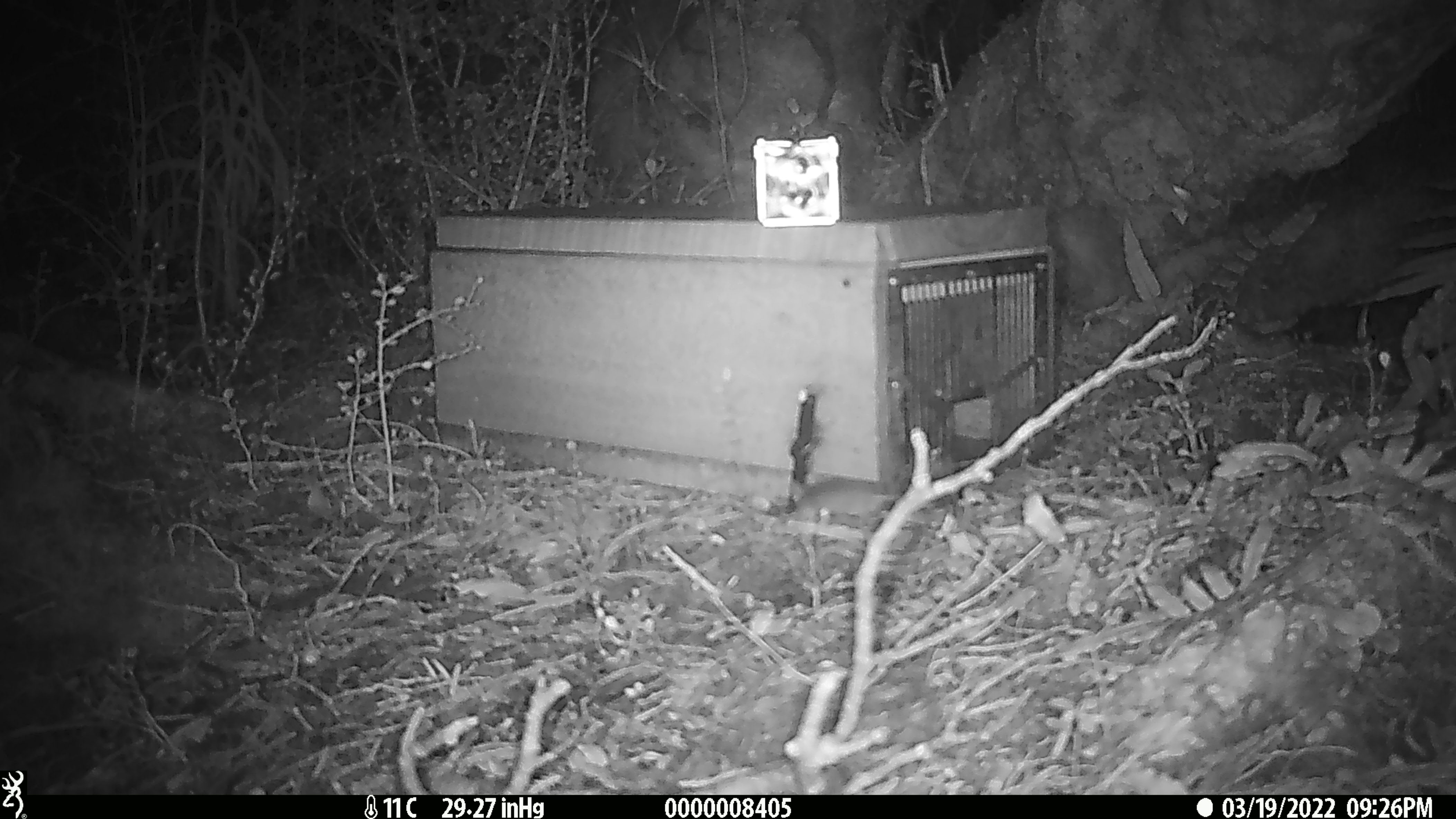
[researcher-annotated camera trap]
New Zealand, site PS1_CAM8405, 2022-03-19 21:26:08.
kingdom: Animalia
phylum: Chordata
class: Mammalia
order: Rodentia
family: Muridae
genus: Mus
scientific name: Mus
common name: mouse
Mouse (Mus).